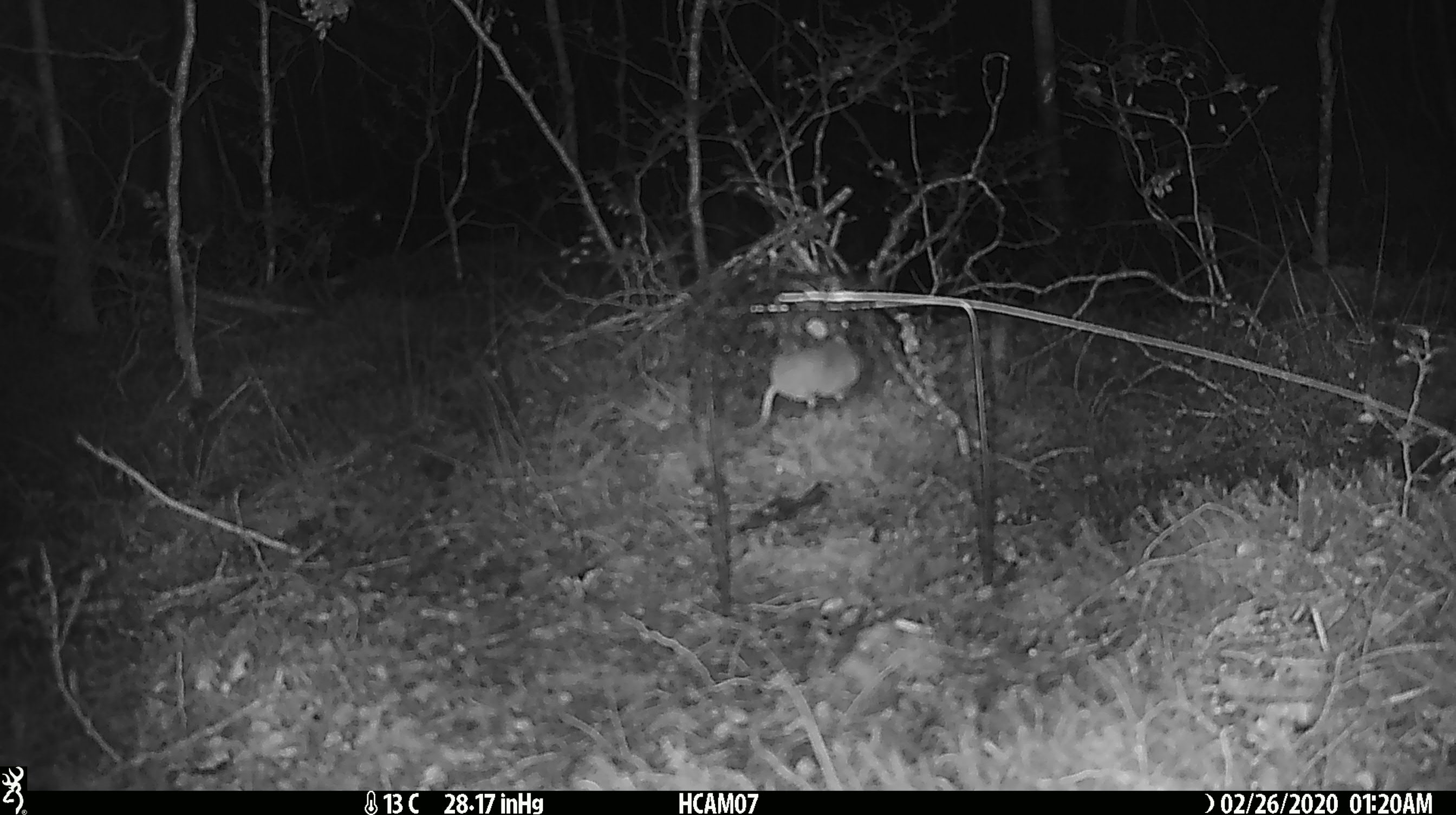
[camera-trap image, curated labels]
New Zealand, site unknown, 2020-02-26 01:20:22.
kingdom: Animalia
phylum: Chordata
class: Mammalia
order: Rodentia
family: Muridae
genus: Mus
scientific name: Mus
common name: mouse